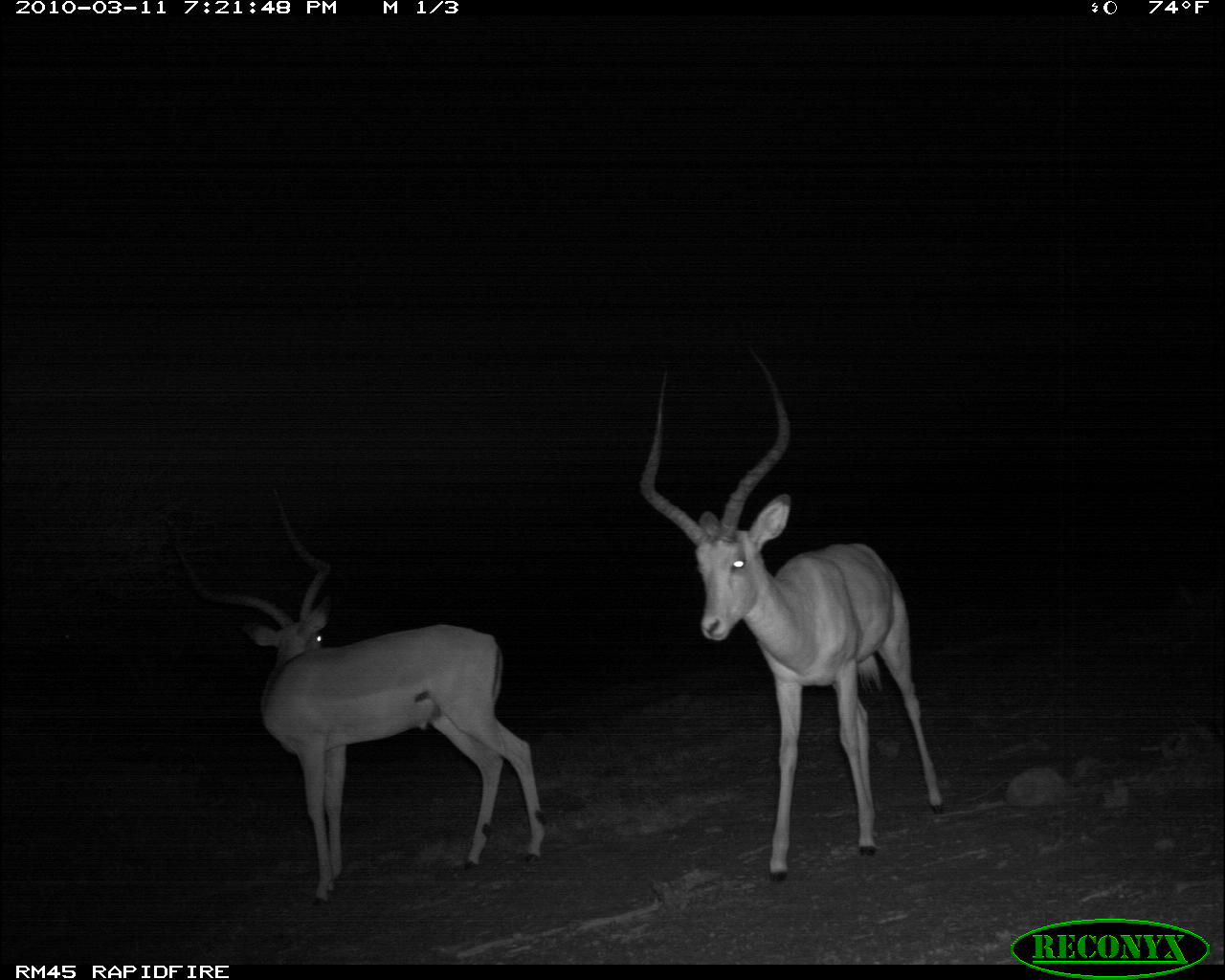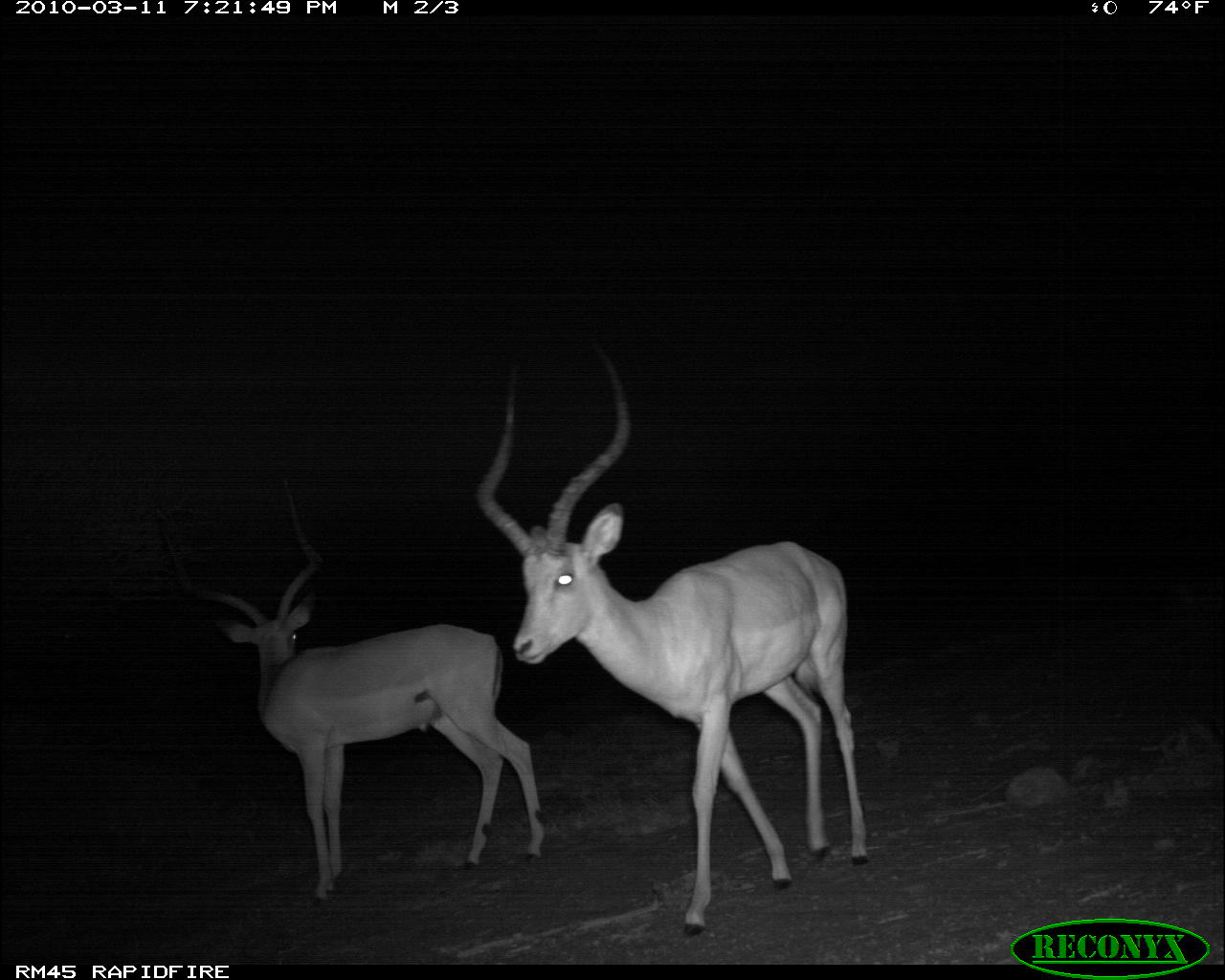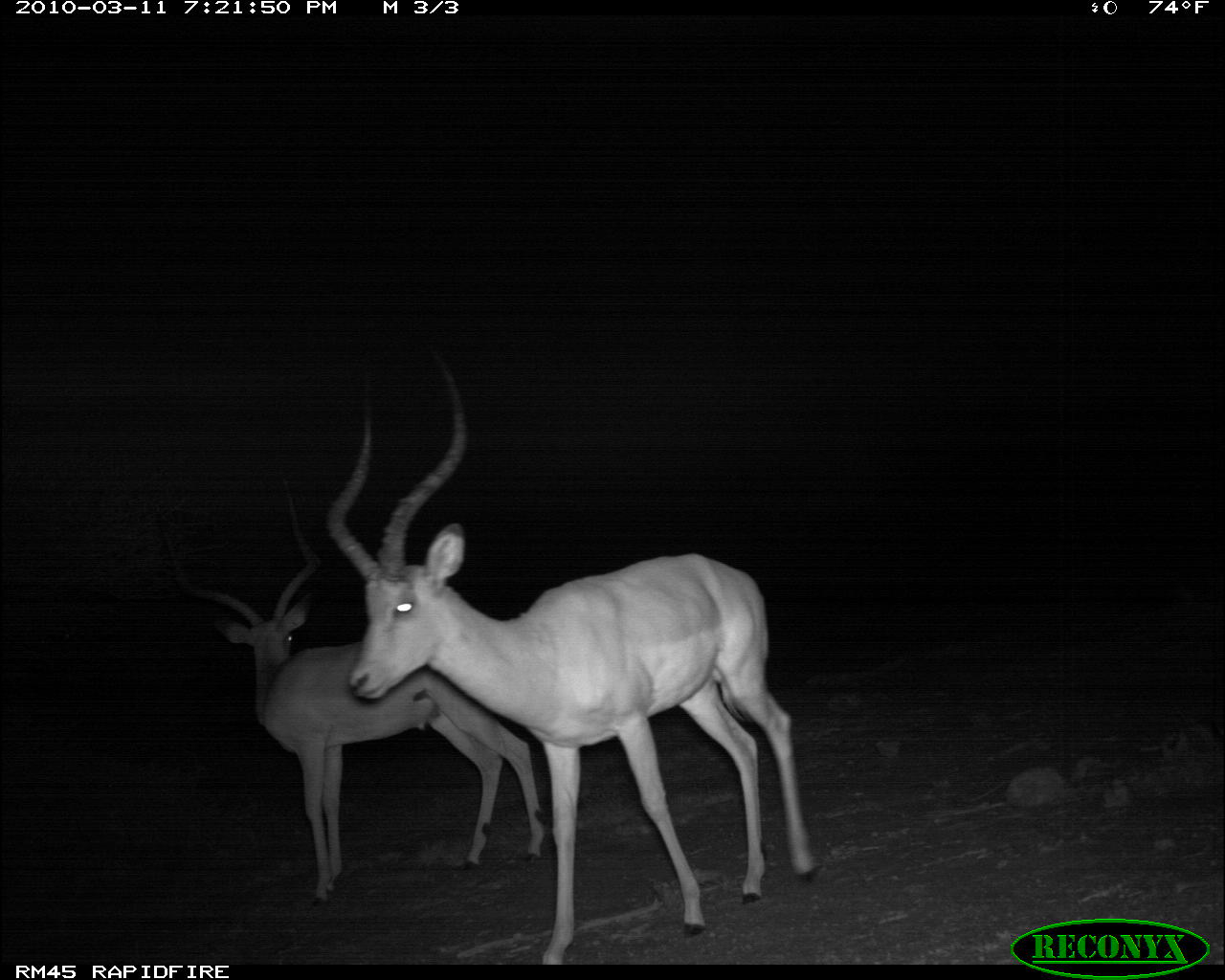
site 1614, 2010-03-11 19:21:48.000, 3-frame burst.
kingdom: Animalia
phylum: Chordata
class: Mammalia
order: Artiodactyla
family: Bovidae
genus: Aepyceros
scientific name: Aepyceros melampus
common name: impala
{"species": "Aepyceros melampus (impala)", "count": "2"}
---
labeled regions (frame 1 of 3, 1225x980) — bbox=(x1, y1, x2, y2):
aepyceros melampus: bbox=(637, 334, 946, 884); bbox=(161, 484, 548, 905)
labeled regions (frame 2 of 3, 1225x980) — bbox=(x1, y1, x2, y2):
aepyceros melampus: bbox=(473, 333, 871, 938); bbox=(151, 476, 548, 909)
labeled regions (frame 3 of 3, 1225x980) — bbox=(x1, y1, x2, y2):
aepyceros melampus: bbox=(326, 343, 818, 965); bbox=(147, 474, 547, 910)